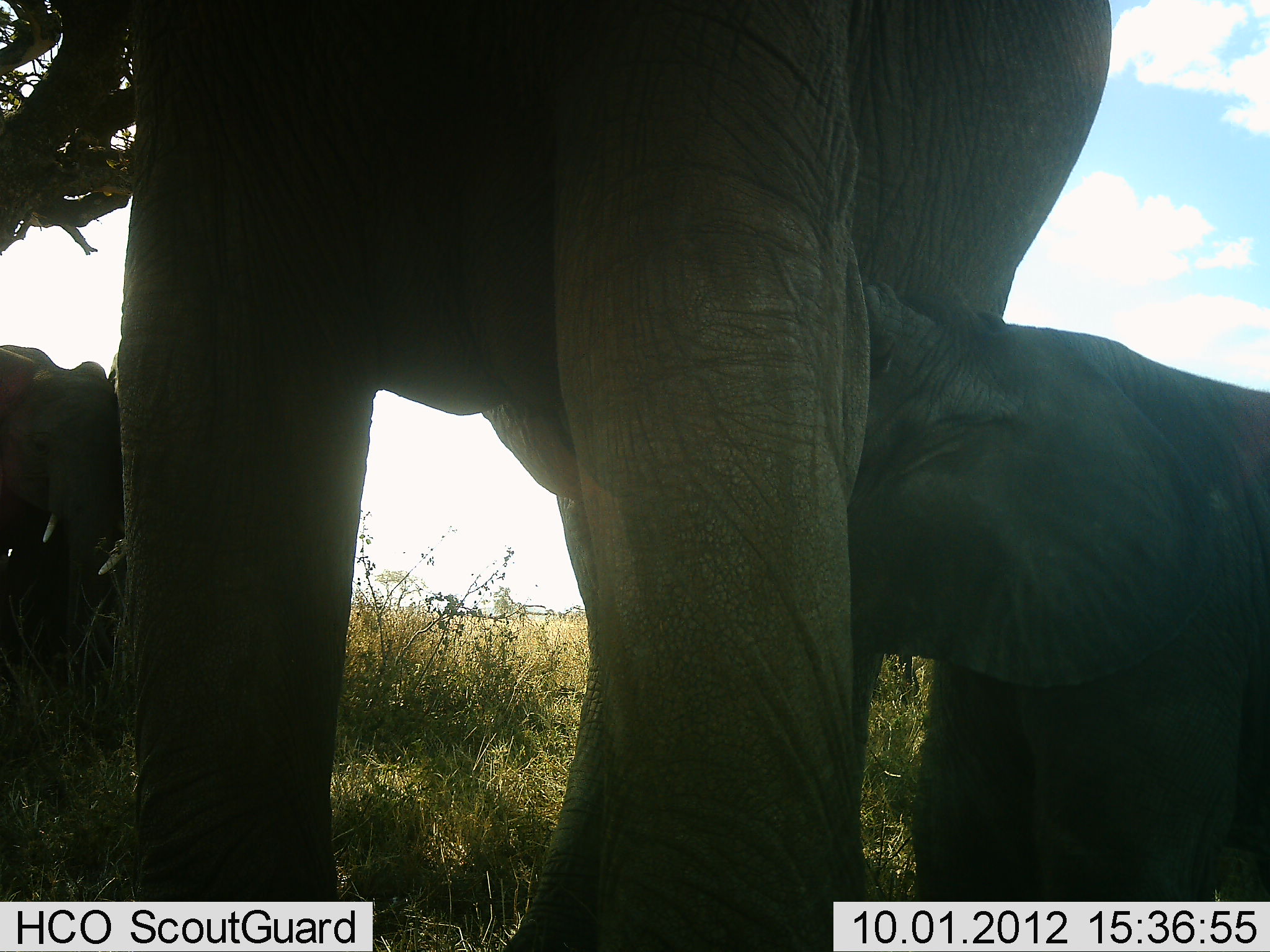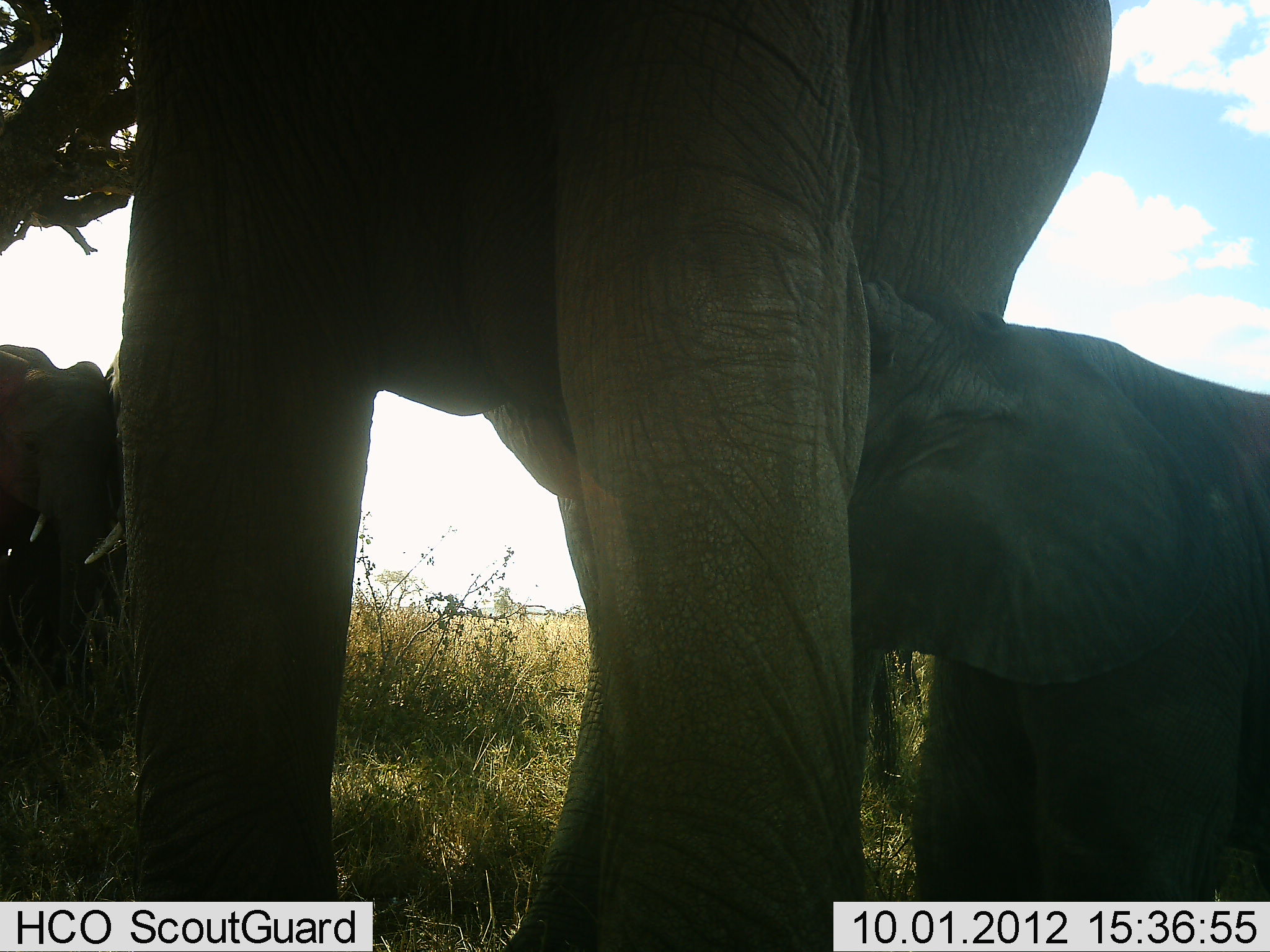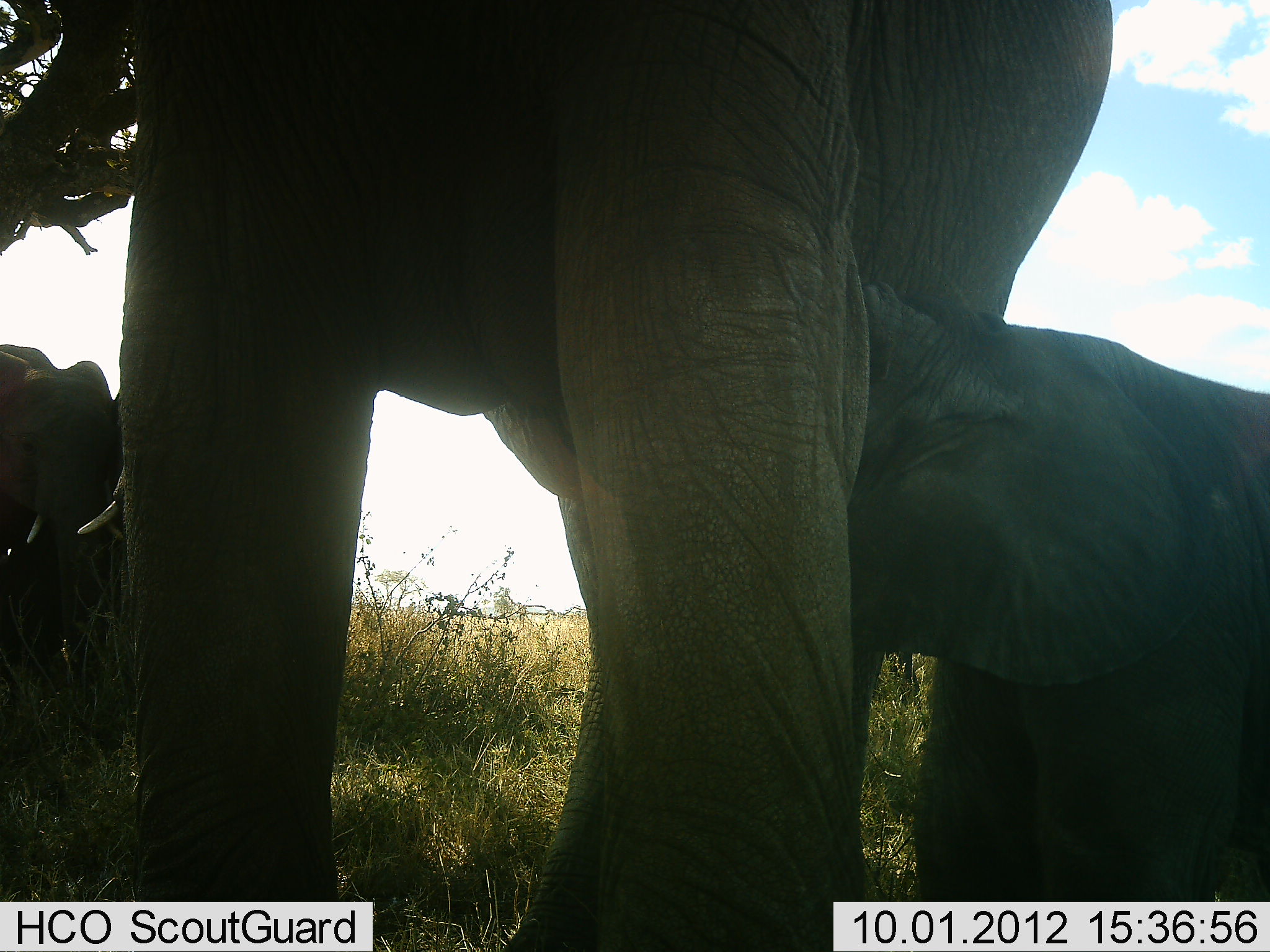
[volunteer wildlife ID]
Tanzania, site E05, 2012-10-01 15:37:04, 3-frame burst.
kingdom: Animalia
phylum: Chordata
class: Mammalia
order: Proboscidea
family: Elephantidae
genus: Loxodonta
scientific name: Loxodonta africana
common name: african bush elephant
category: elephant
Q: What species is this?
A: Elephant (african bush elephant) (Loxodonta africana).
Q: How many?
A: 3.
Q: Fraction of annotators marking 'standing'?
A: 70%.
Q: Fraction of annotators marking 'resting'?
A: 20%.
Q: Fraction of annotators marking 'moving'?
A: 10%.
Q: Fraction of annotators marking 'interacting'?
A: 20%.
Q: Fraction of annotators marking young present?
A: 80%.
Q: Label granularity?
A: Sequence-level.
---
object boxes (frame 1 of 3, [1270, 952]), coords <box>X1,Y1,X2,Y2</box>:
animal: <box>112,0,1125,951</box>; <box>809,273,1270,902</box>; <box>0,345,119,790</box>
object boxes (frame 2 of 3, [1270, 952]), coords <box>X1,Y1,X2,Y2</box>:
animal: <box>112,0,1125,951</box>; <box>809,273,1270,902</box>; <box>0,345,128,735</box>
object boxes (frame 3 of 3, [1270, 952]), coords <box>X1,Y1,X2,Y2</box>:
animal: <box>112,0,1125,951</box>; <box>809,273,1270,902</box>; <box>0,345,128,735</box>